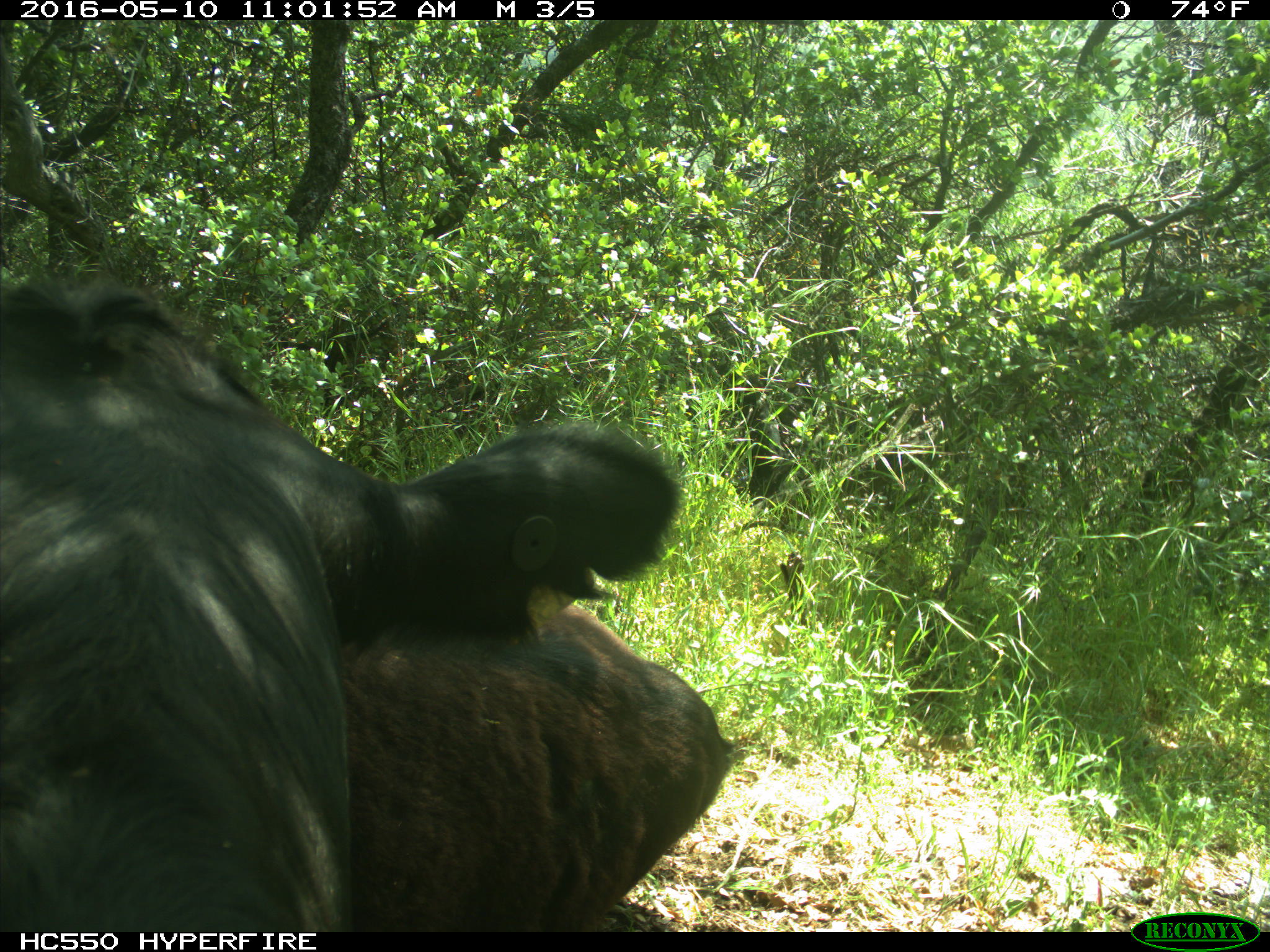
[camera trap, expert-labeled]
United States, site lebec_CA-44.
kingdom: Animalia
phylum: Chordata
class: Mammalia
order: Artiodactyla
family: Bovidae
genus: Bos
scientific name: Bos taurus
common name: domestic cow